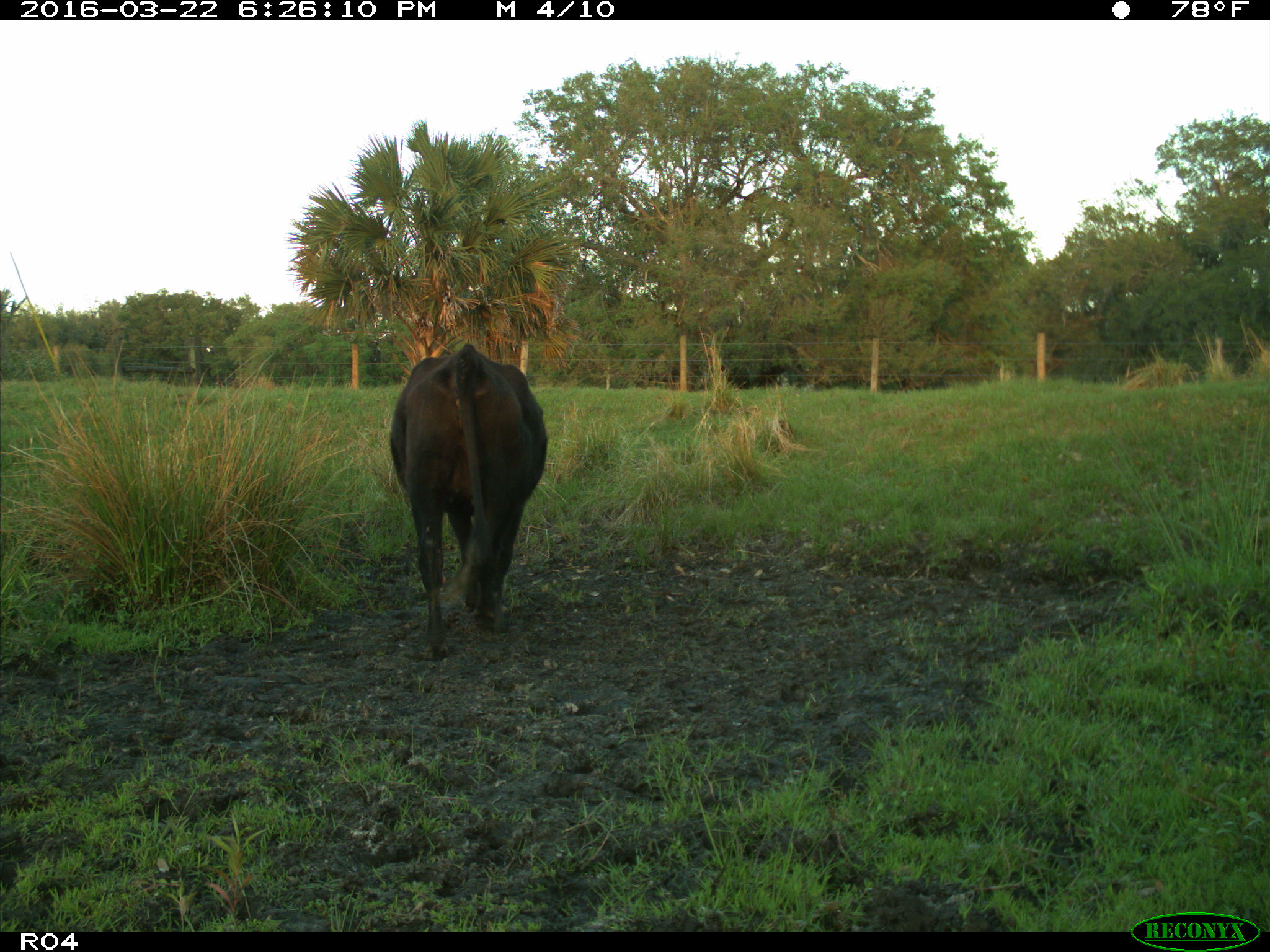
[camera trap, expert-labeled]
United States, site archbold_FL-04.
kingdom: Animalia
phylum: Chordata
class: Mammalia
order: Artiodactyla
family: Bovidae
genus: Bos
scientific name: Bos taurus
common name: domestic cow